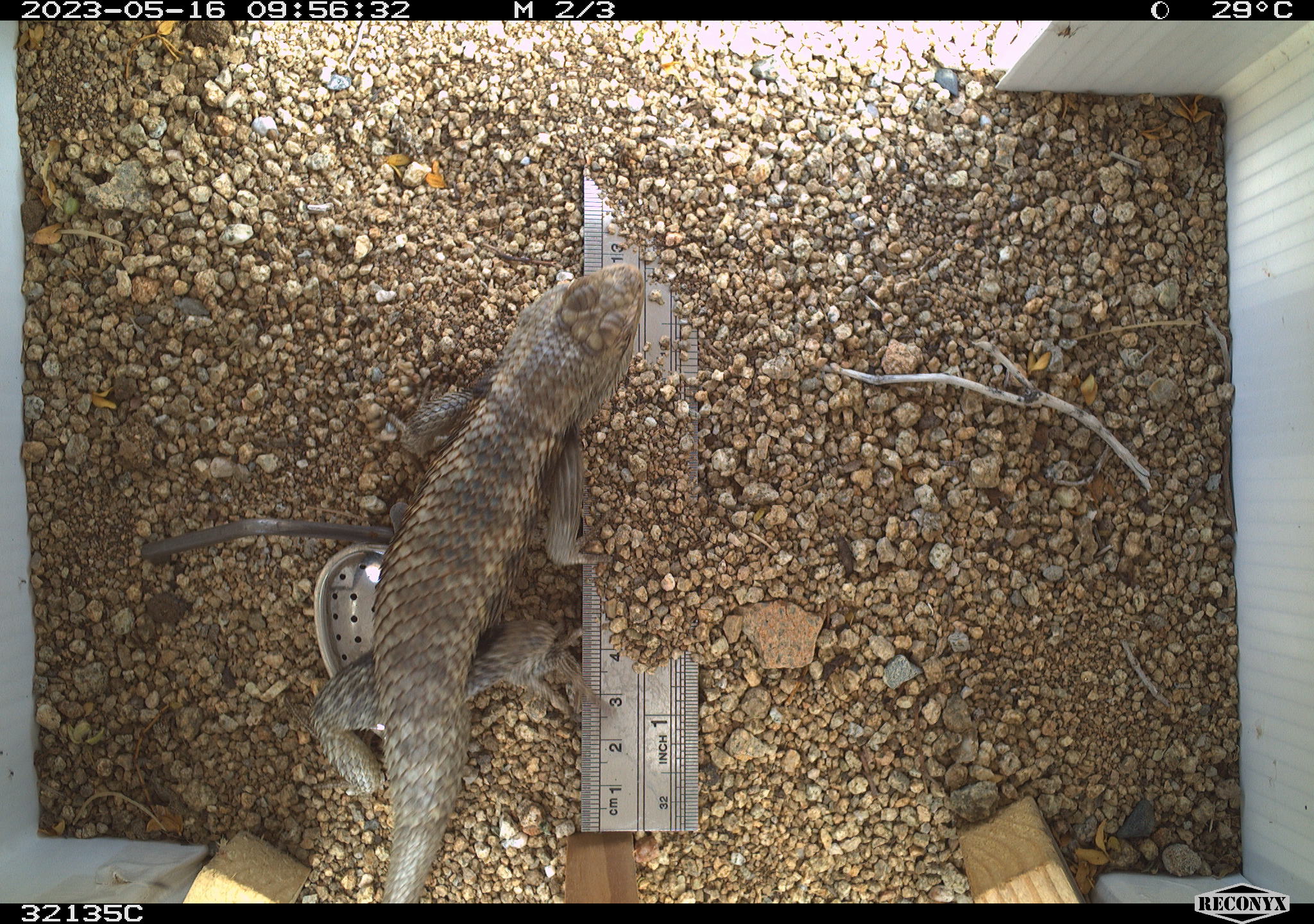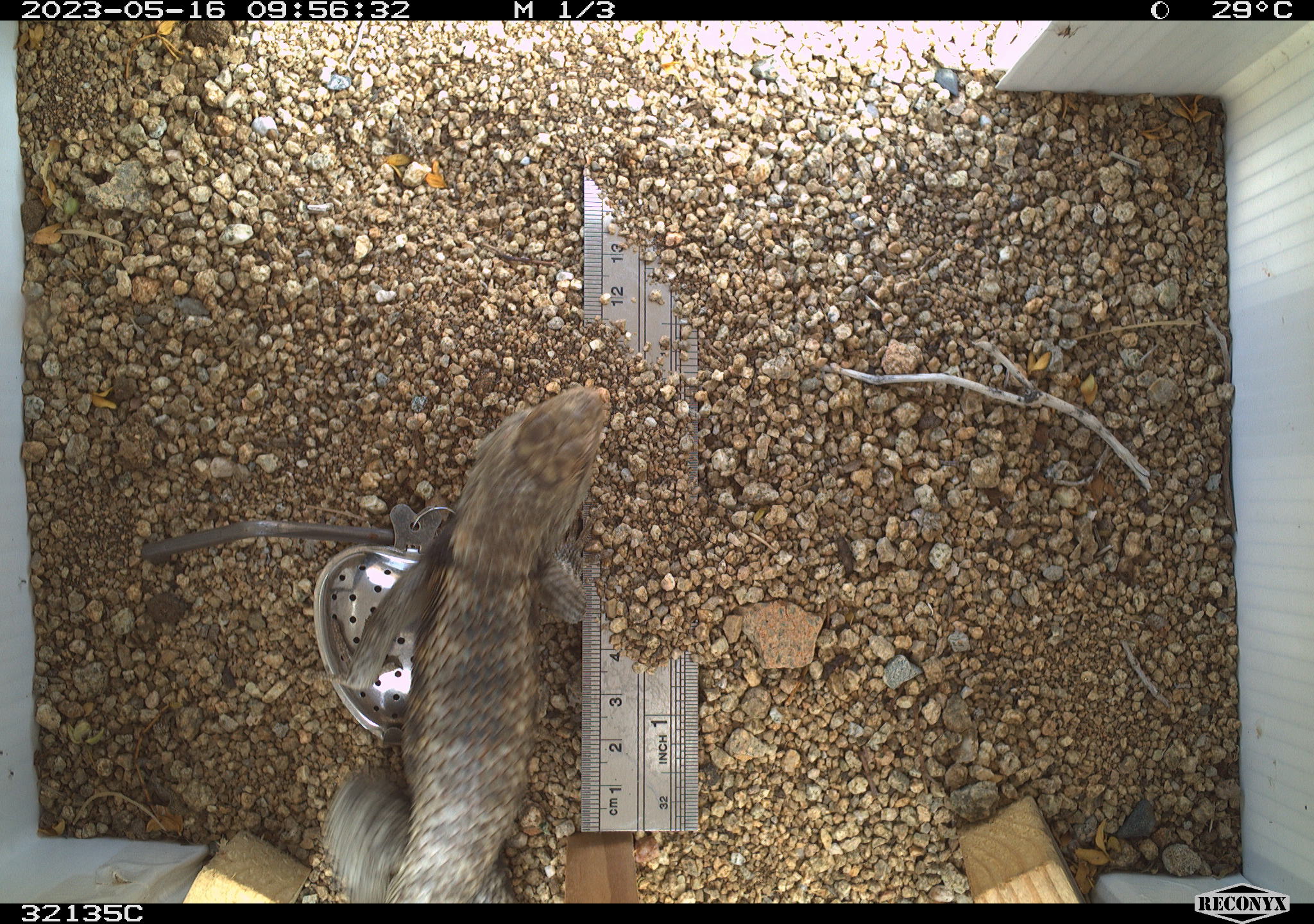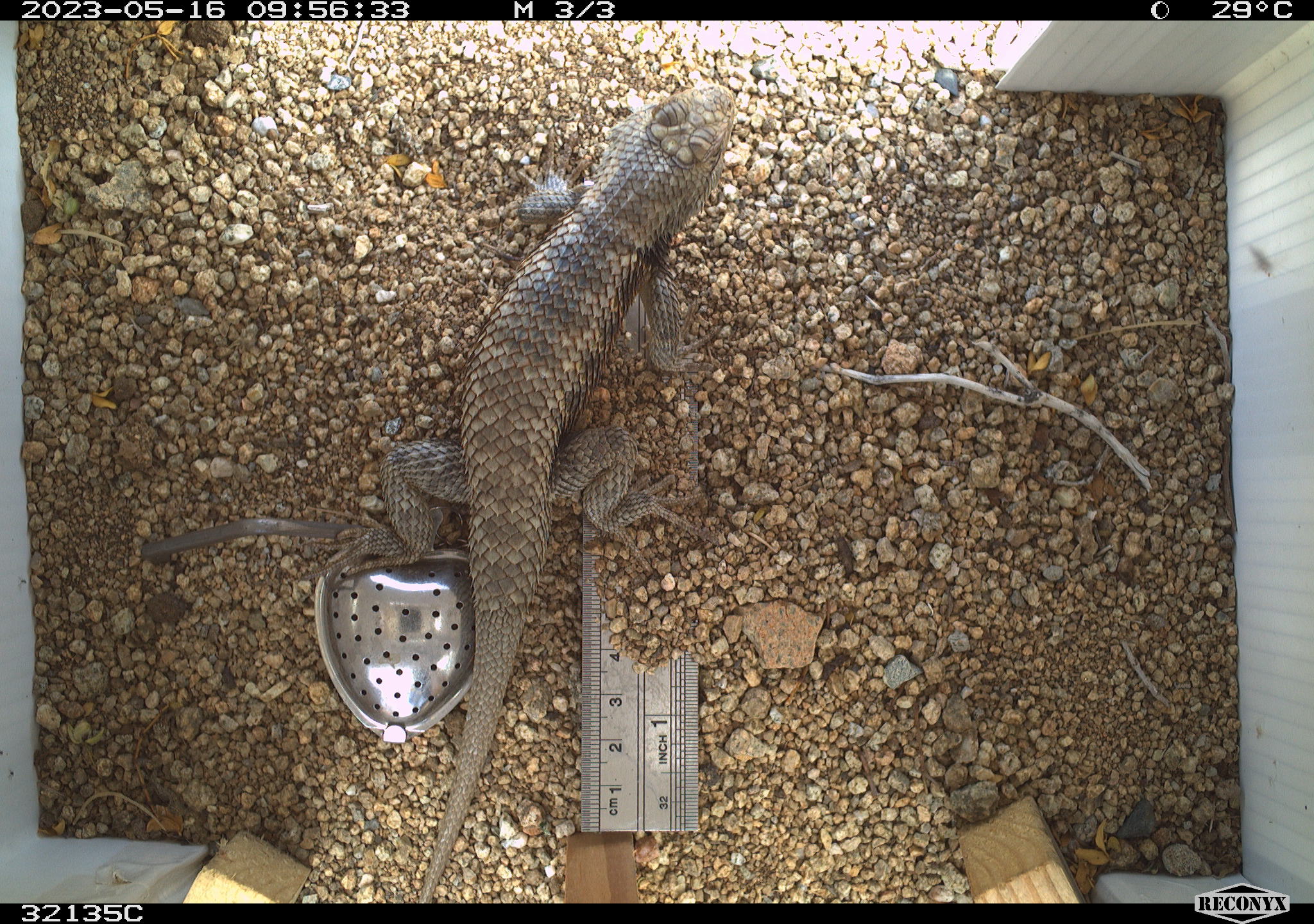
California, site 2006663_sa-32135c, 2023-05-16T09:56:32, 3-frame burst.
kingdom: Animalia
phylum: Chordata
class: Reptilia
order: Squamata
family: Phrynosomatidae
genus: Sceloporus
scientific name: Sceloporus uniformis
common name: yellow-backed spiny lizard